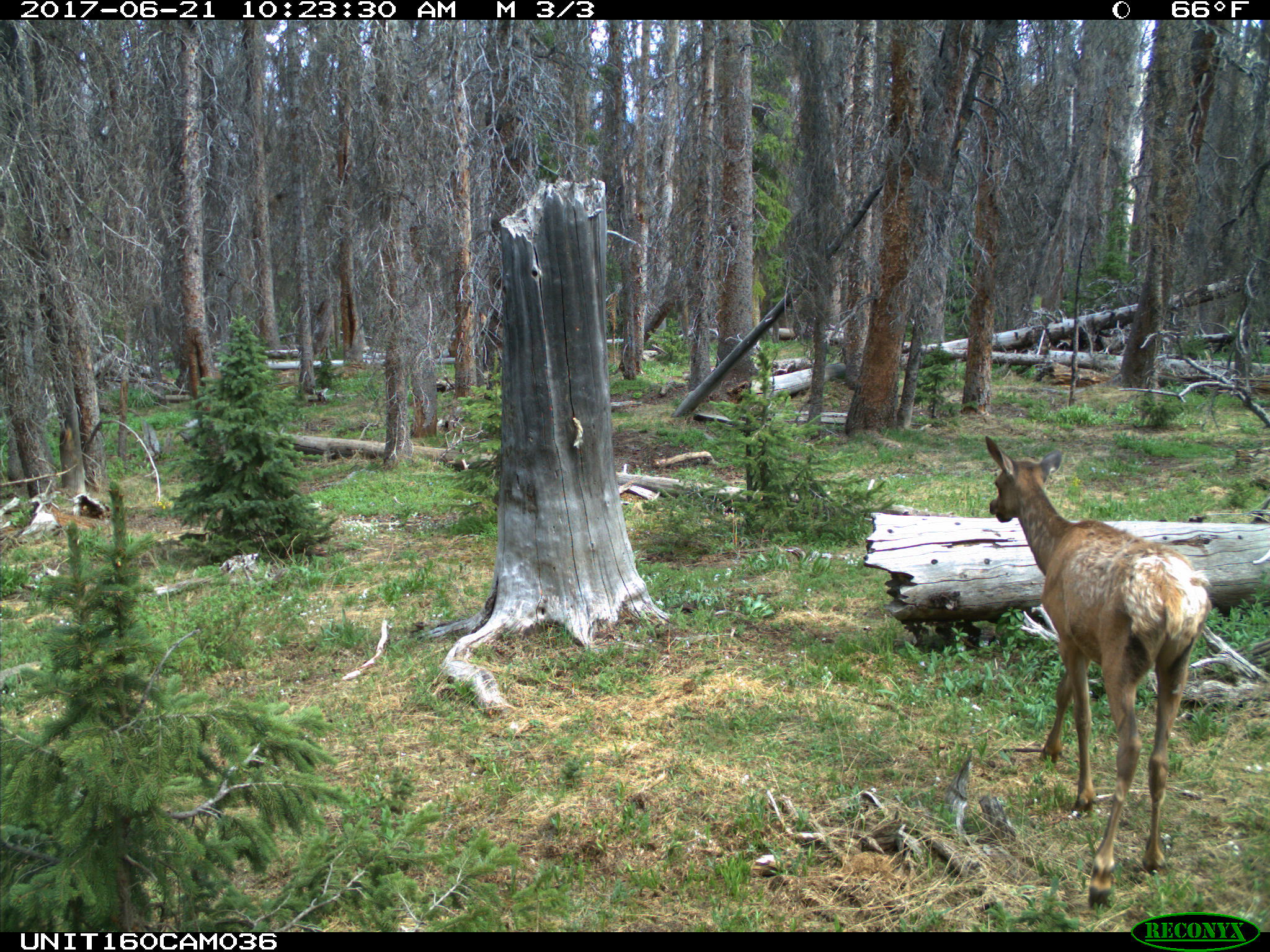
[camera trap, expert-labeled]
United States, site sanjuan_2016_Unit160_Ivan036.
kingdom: Animalia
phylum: Chordata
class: Mammalia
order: Artiodactyla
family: Cervidae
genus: Cervus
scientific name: Cervus elaphus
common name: red deer